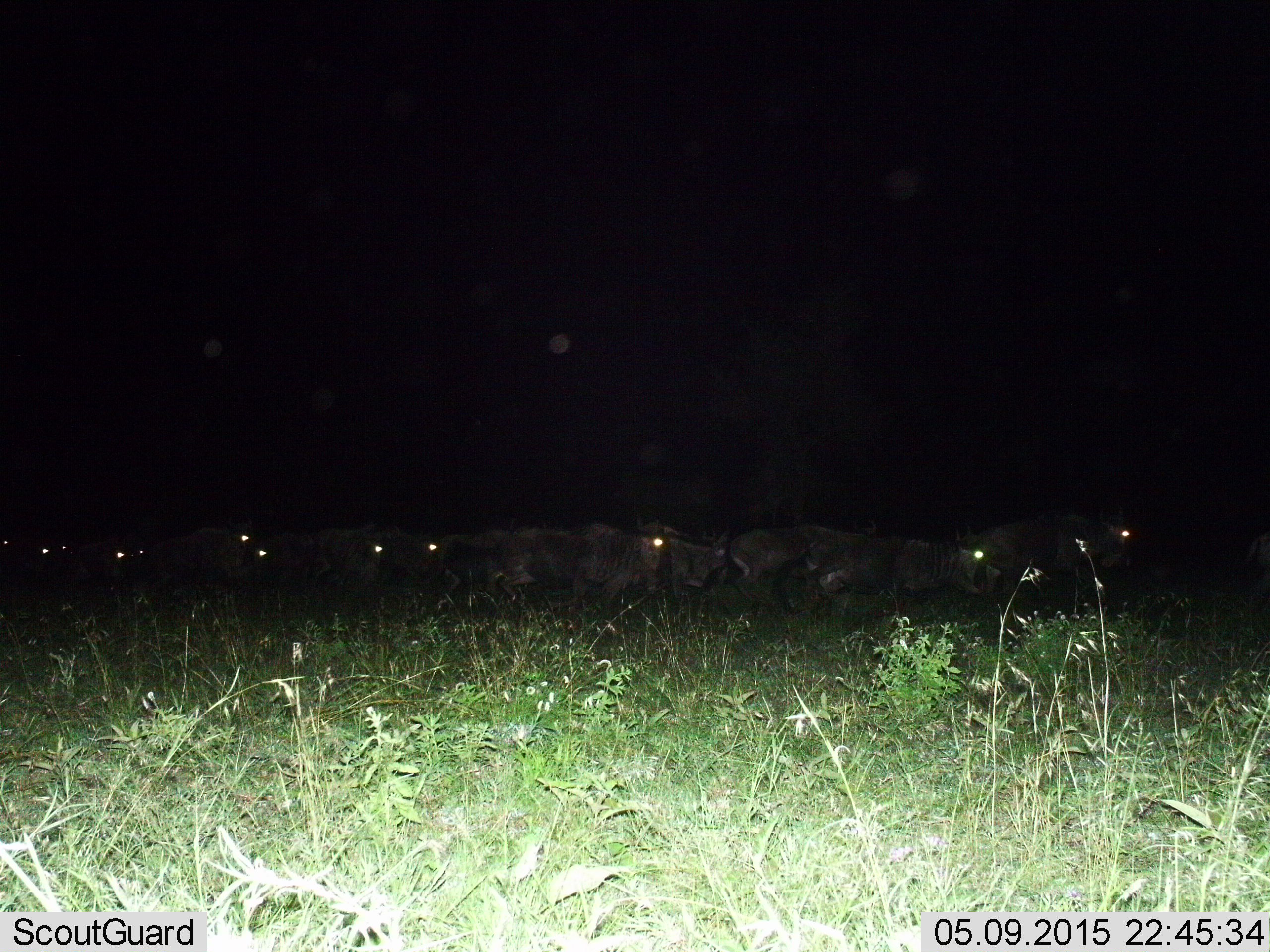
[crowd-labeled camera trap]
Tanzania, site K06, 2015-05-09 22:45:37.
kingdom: Animalia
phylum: Chordata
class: Mammalia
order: Artiodactyla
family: Bovidae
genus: Connochaetes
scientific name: Connochaetes taurinus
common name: blue wildebeest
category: wildebeest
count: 11-50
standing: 20%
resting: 10%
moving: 70%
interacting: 0%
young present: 0%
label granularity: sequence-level